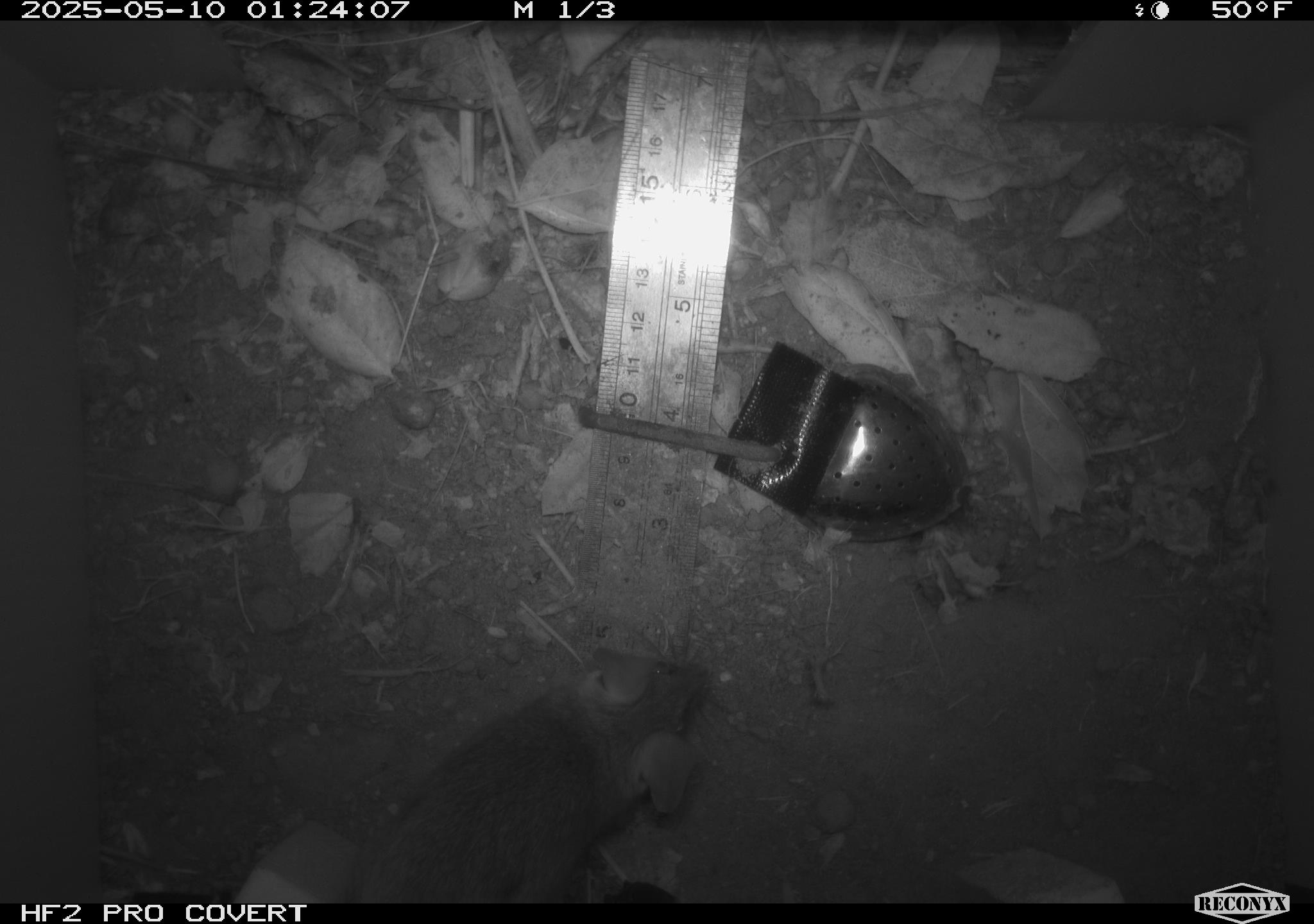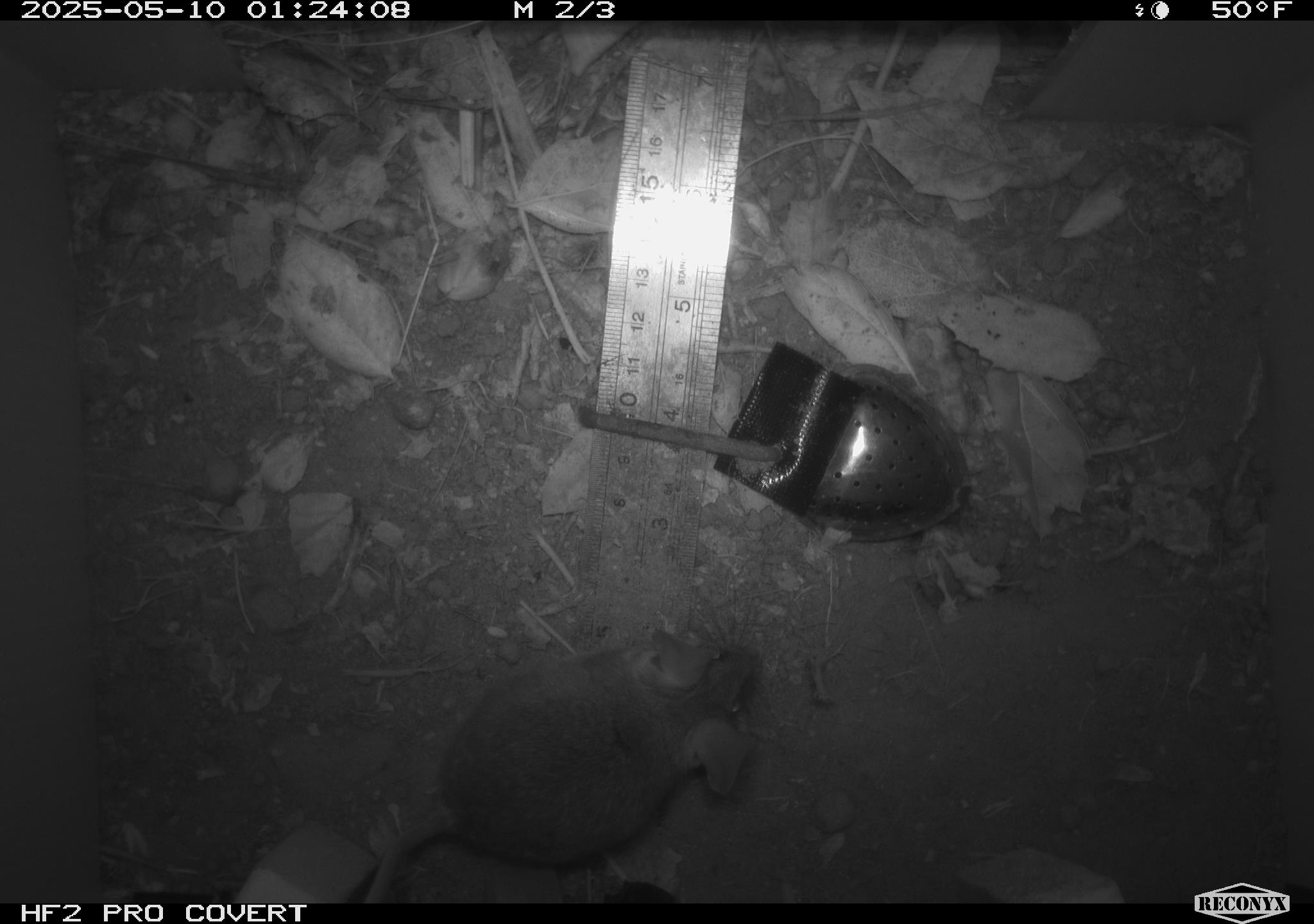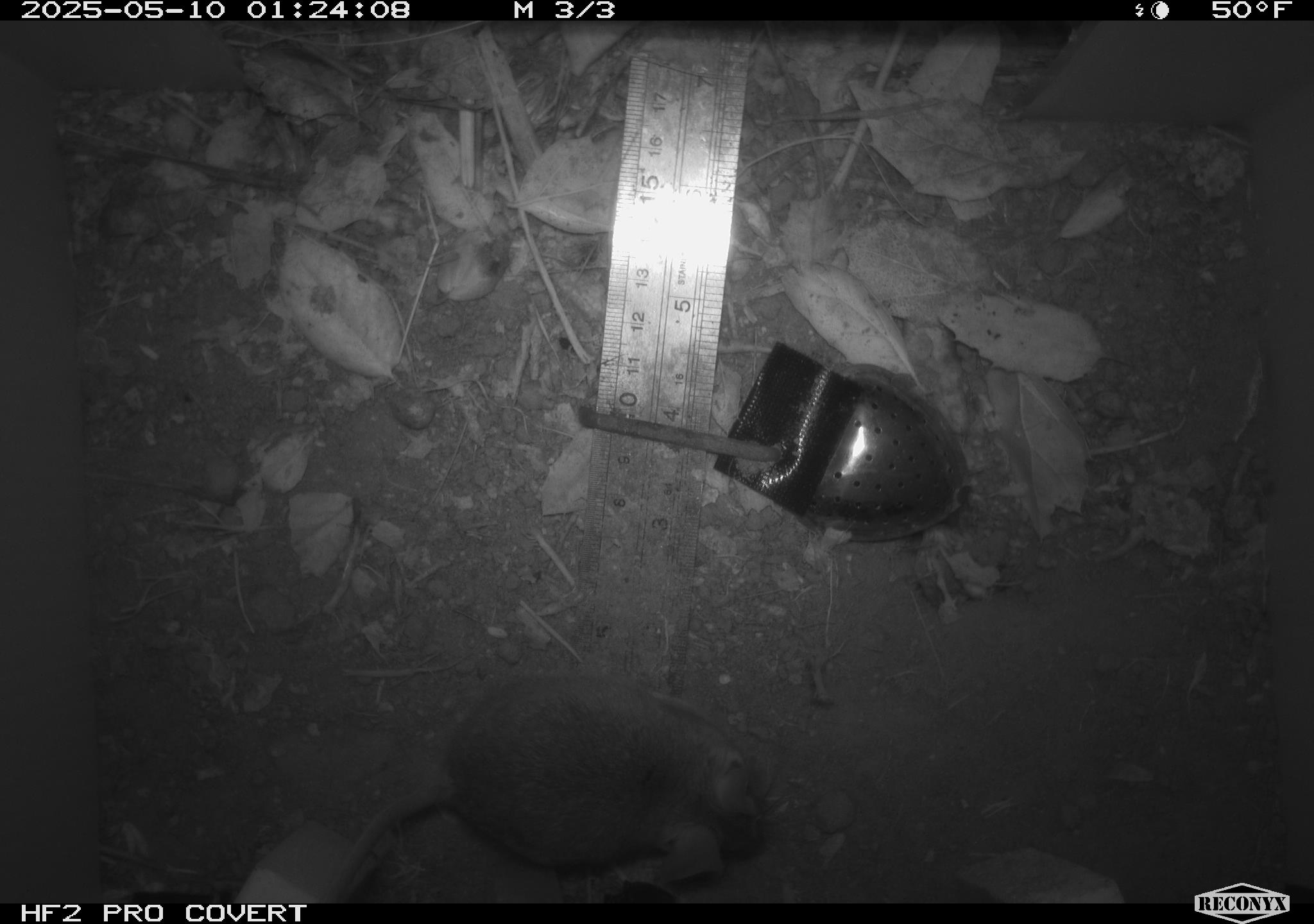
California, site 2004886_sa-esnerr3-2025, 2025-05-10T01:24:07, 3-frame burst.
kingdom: Animalia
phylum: Chordata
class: Mammalia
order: Rodentia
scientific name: Rodentia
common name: rodent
Rodent (Rodentia).